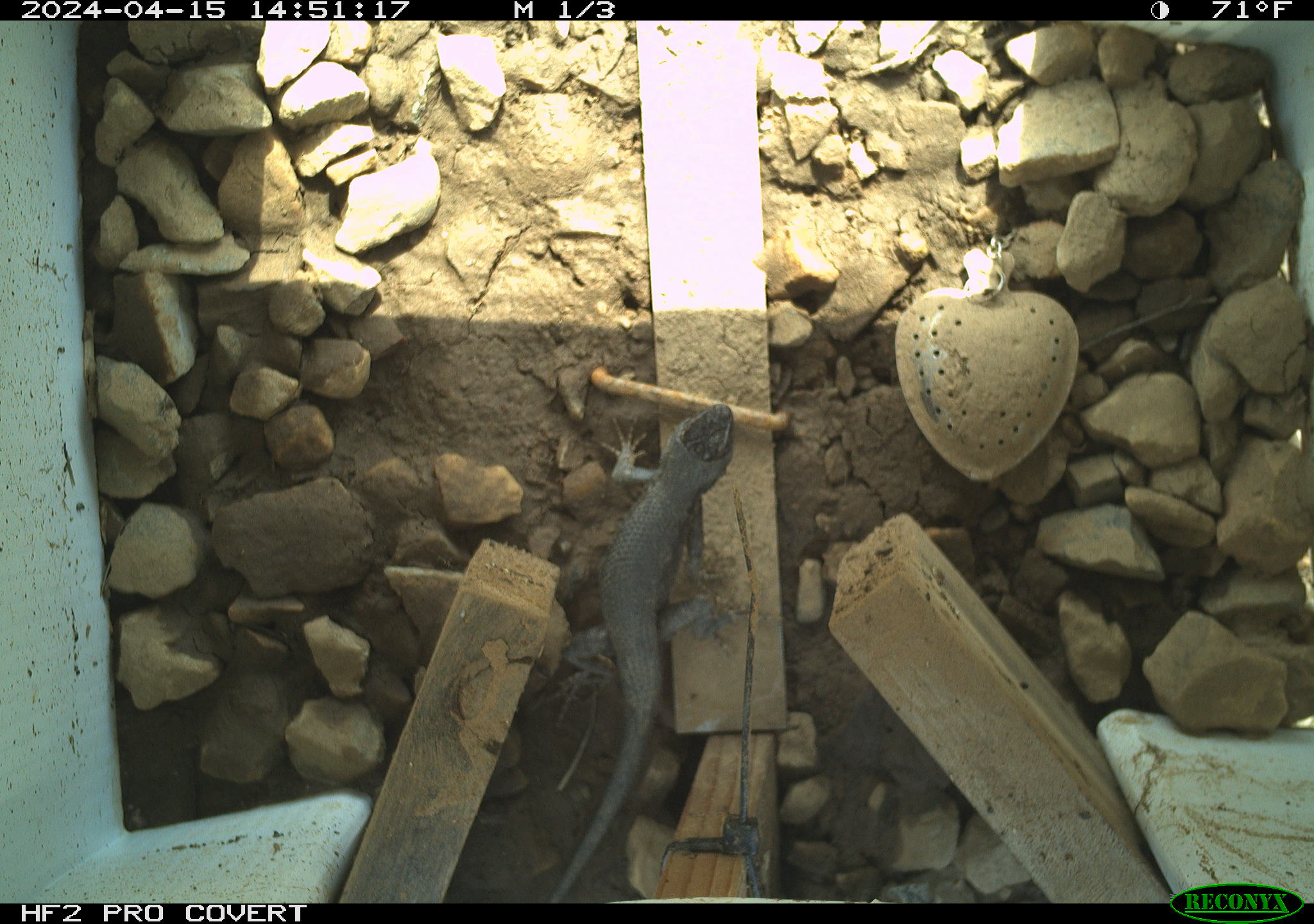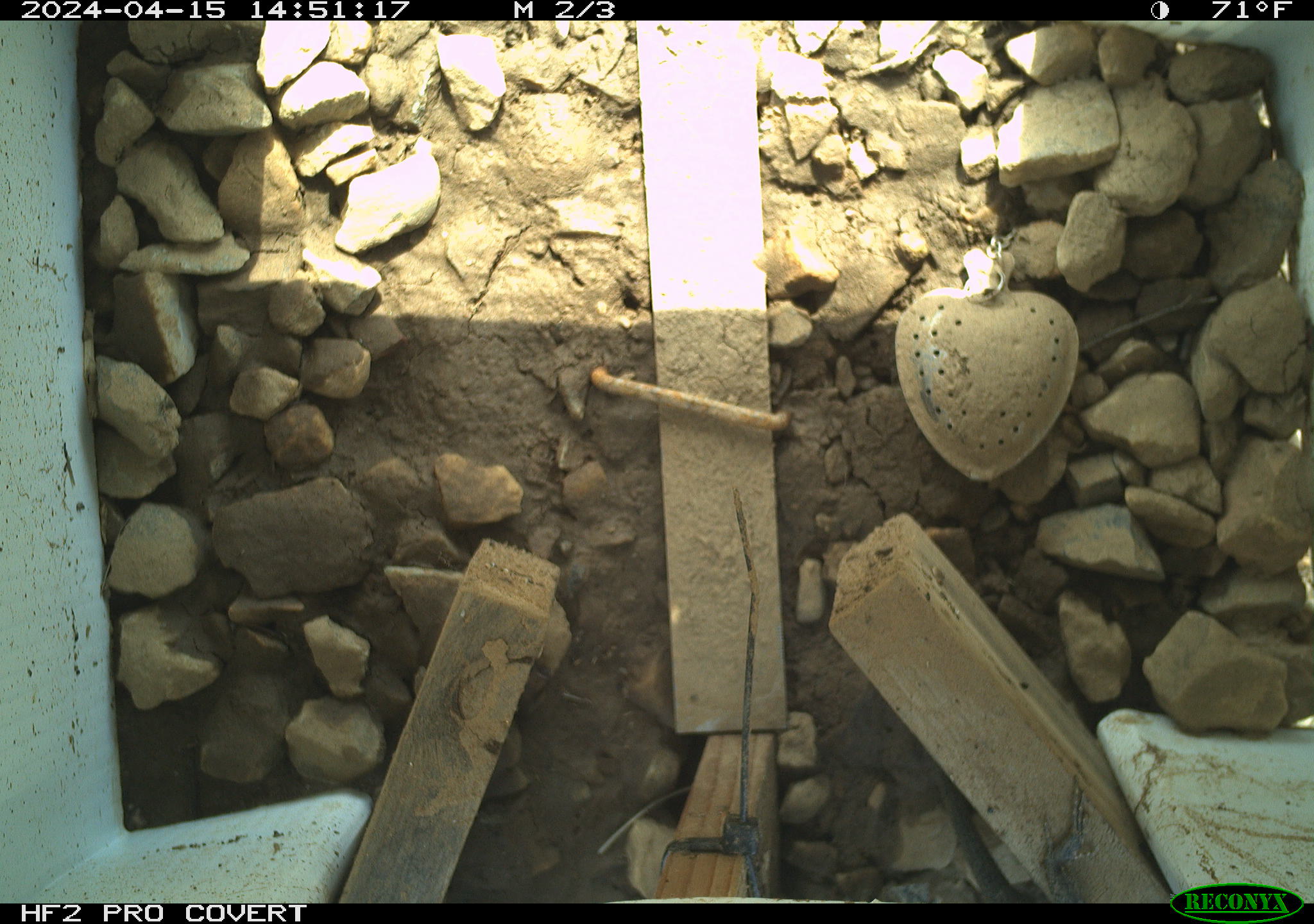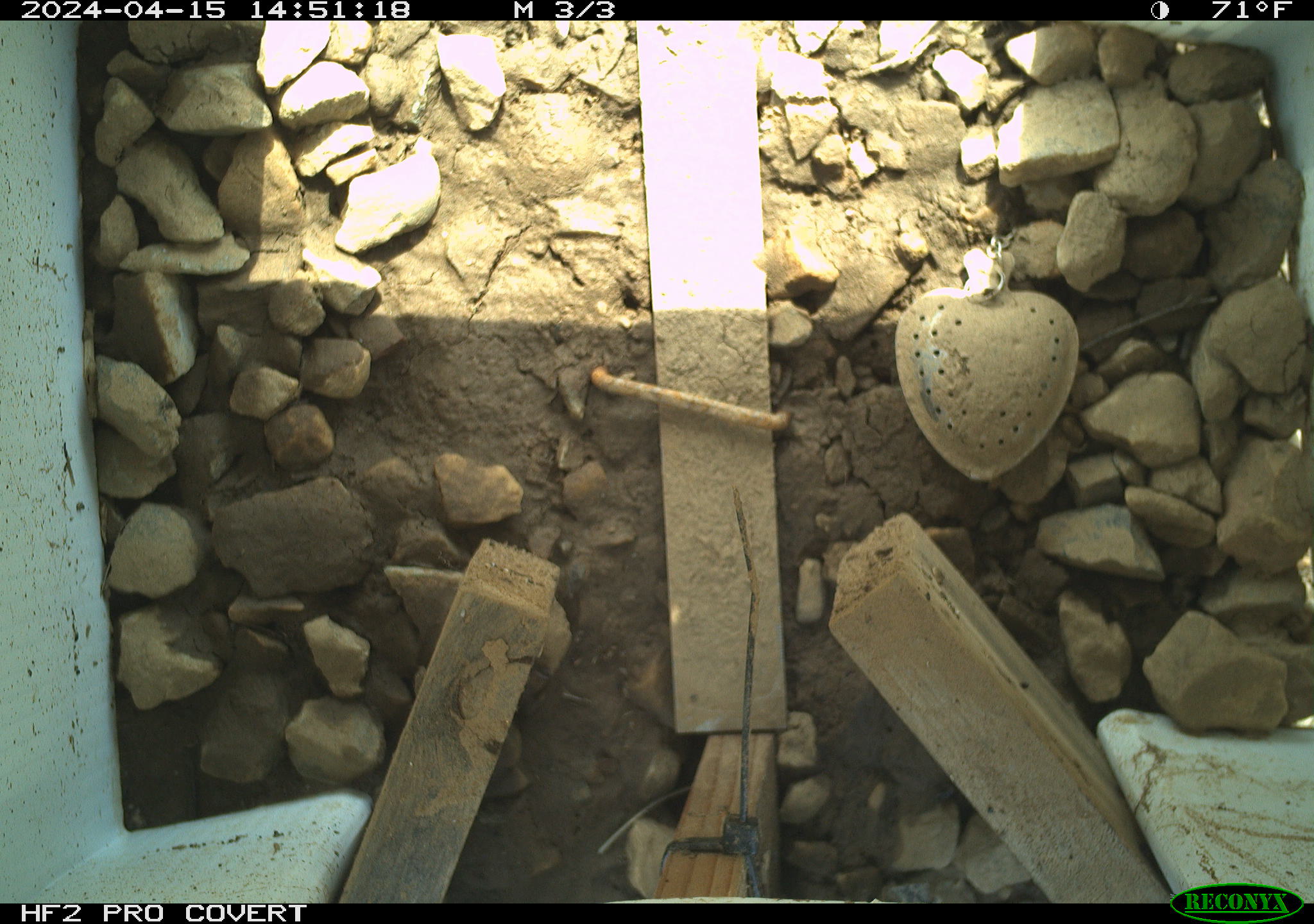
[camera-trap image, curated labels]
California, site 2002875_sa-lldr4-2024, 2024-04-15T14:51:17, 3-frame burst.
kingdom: Animalia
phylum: Chordata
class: Reptilia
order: Squamata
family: Phrynosomatidae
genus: Sceloporus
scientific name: Sceloporus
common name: spiny lizards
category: sceloporus species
Sceloporus species (spiny lizards) (Sceloporus).